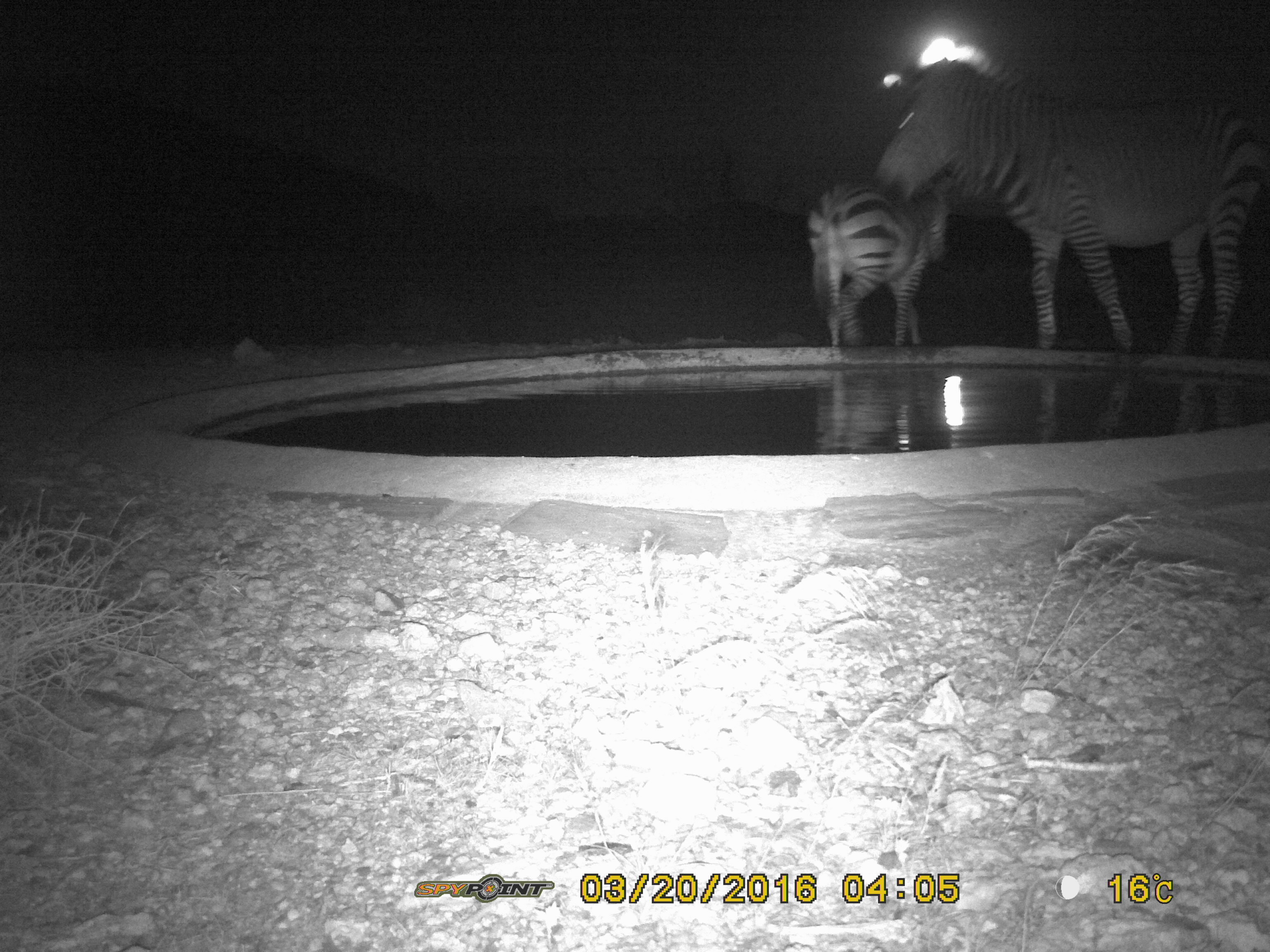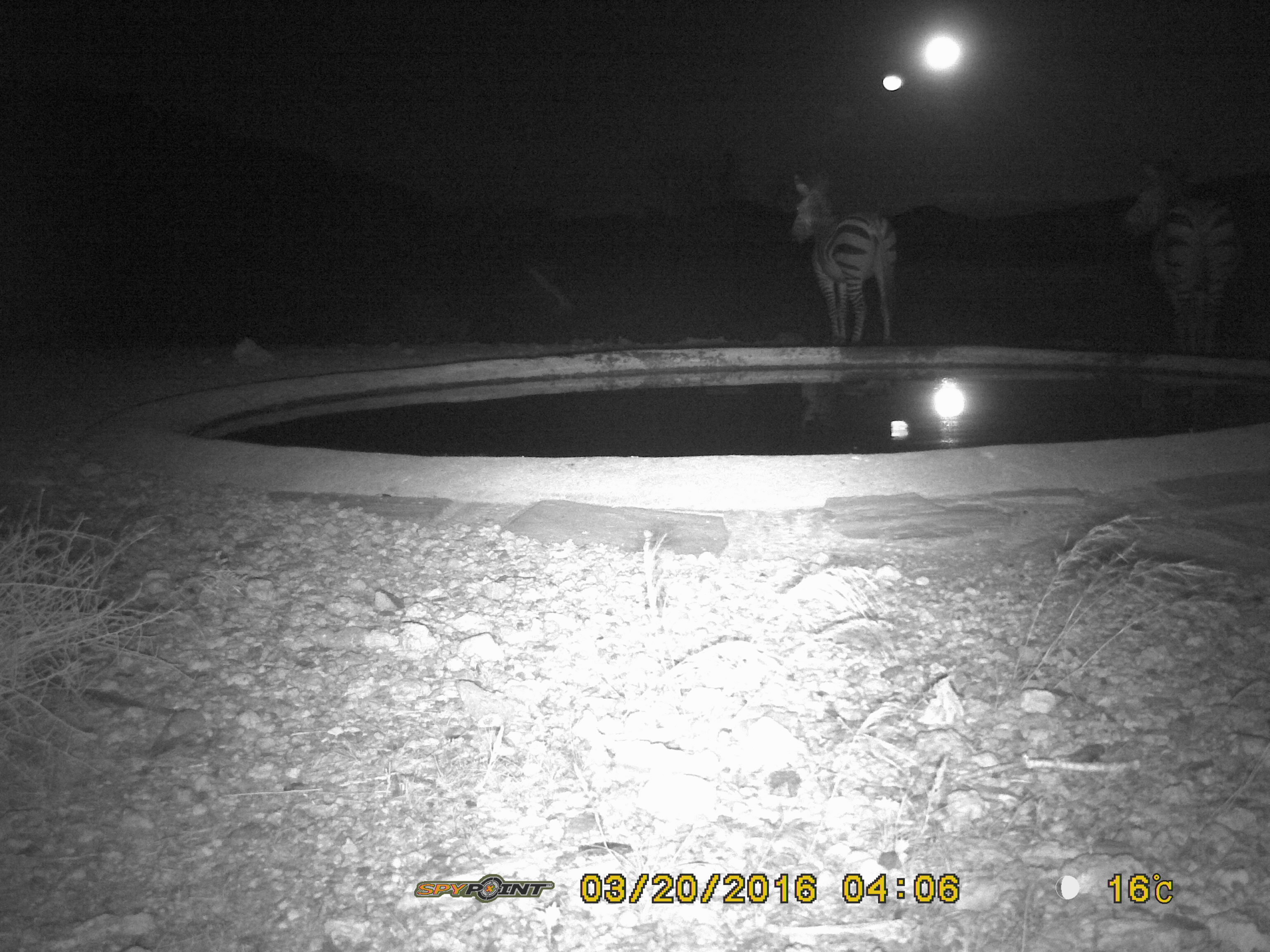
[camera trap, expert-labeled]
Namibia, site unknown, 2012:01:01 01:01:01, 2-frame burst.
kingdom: Animalia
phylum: Chordata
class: Mammalia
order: Perissodactyla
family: Equidae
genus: Equus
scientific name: Equus zebra hartmannae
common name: hartmann's mountain zebra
Equus zebra hartmannae (hartmann's mountain zebra).